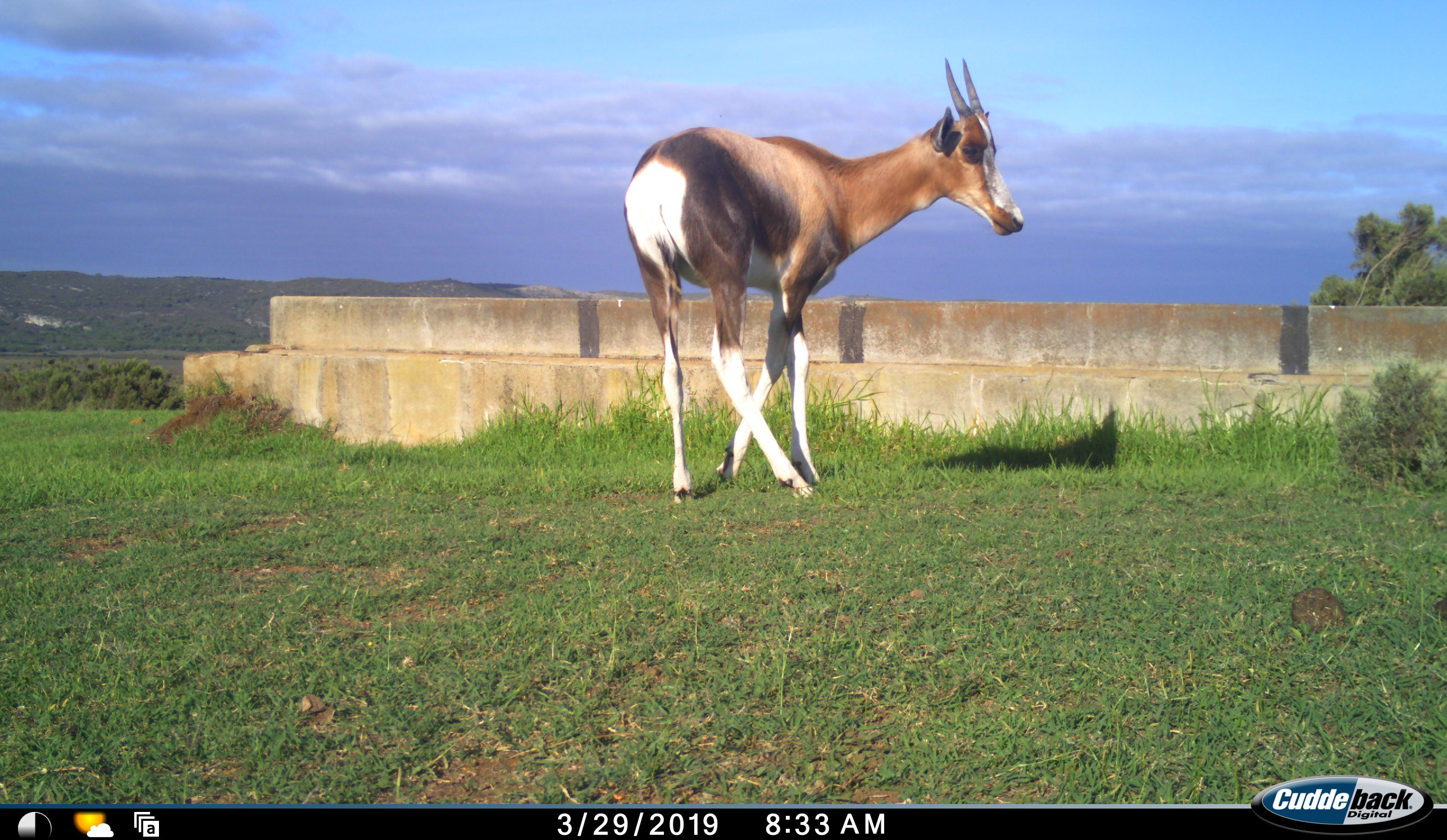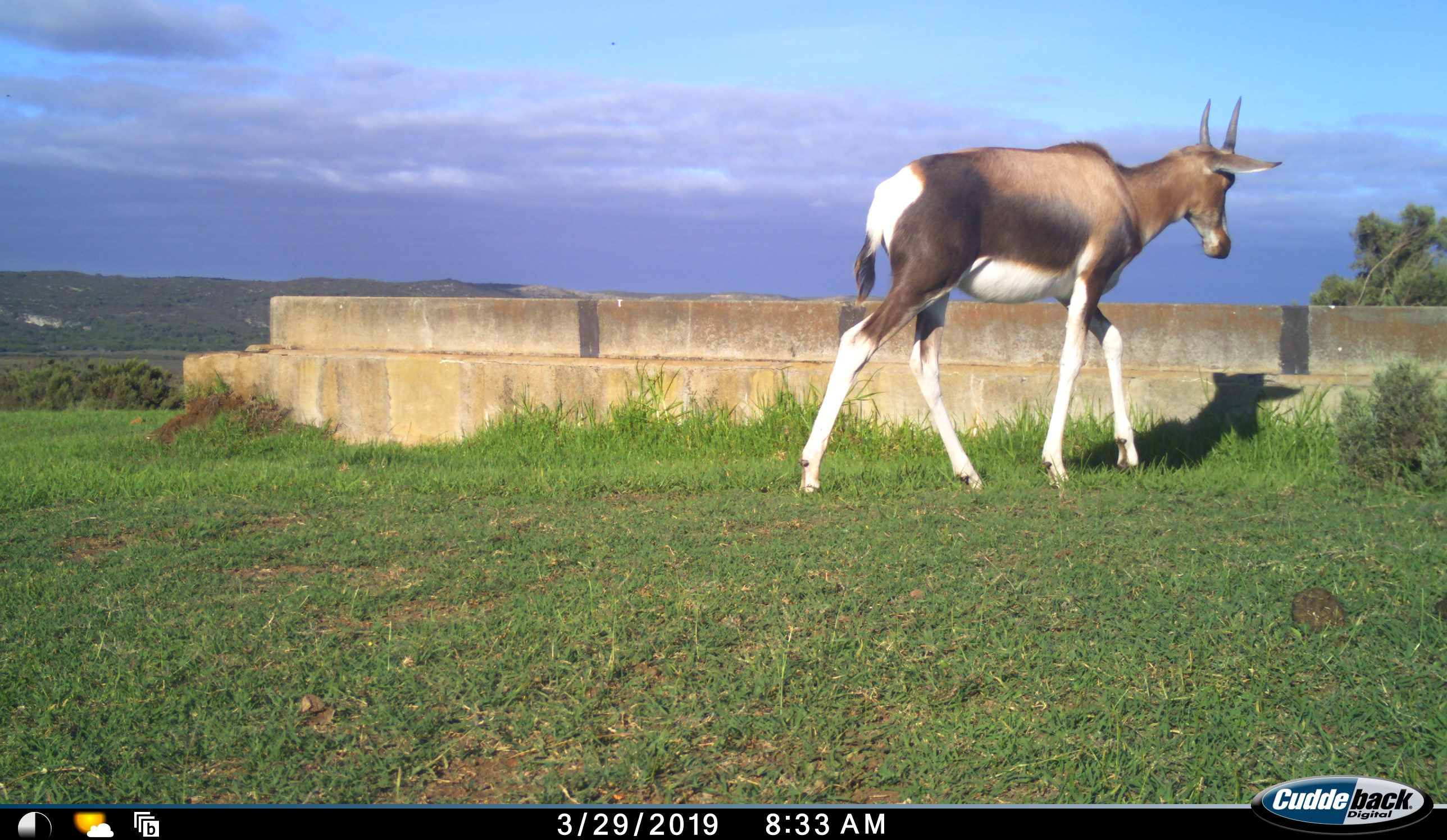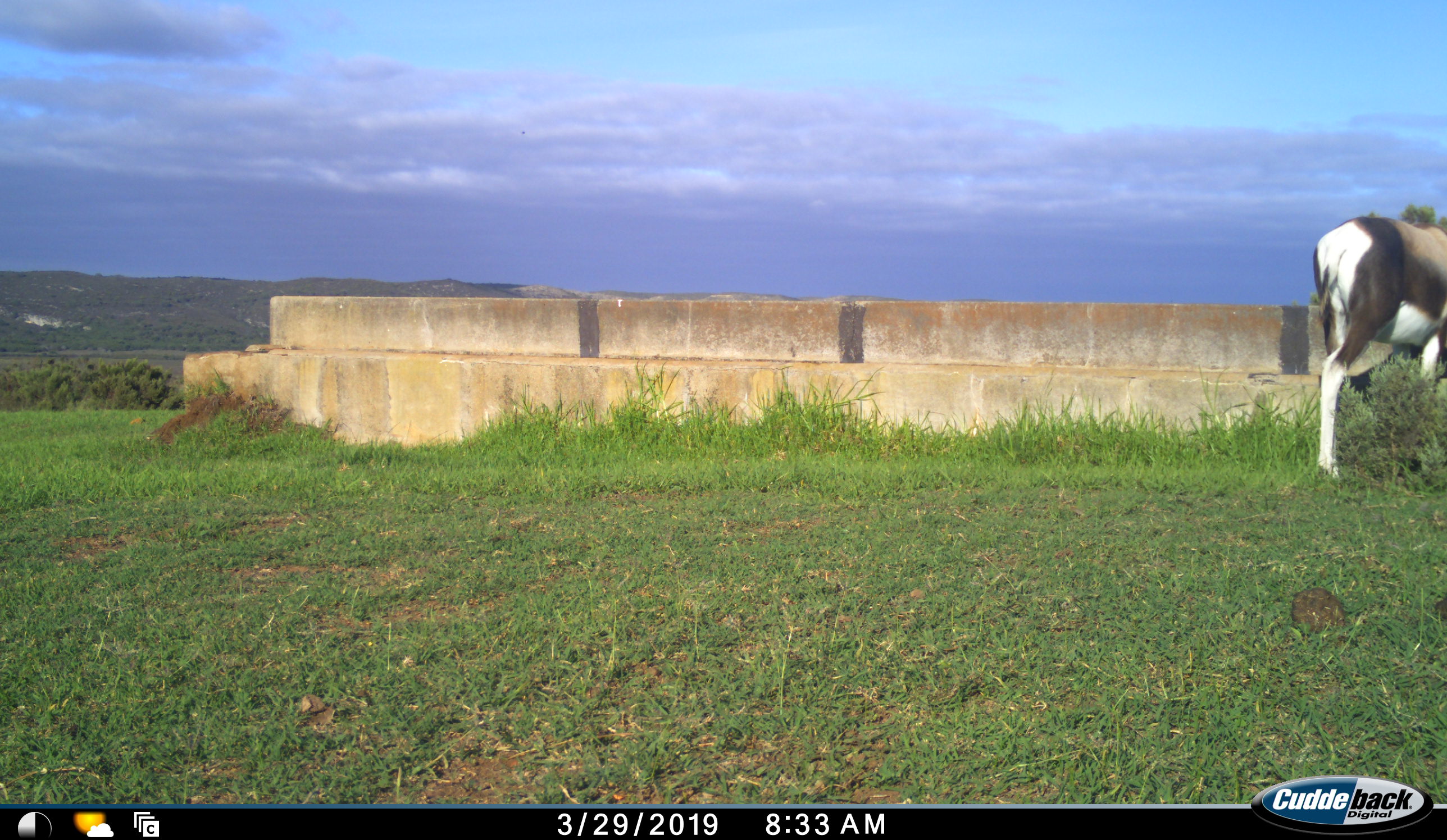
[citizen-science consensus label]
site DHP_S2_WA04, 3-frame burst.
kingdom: Animalia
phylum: Chordata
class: Mammalia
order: Artiodactyla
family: Bovidae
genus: Damaliscus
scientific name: Damaliscus pygargus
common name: bontebok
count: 1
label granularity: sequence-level